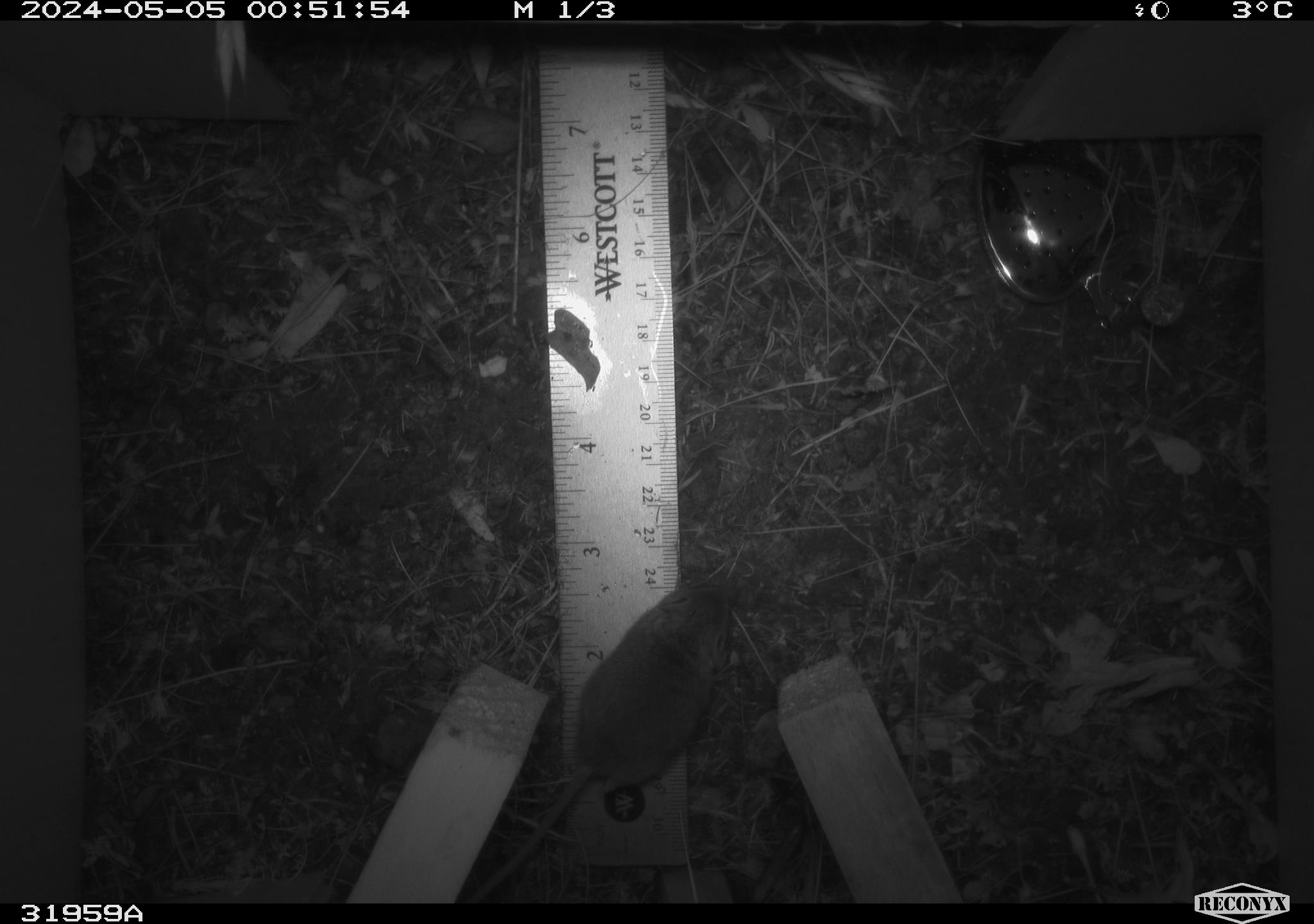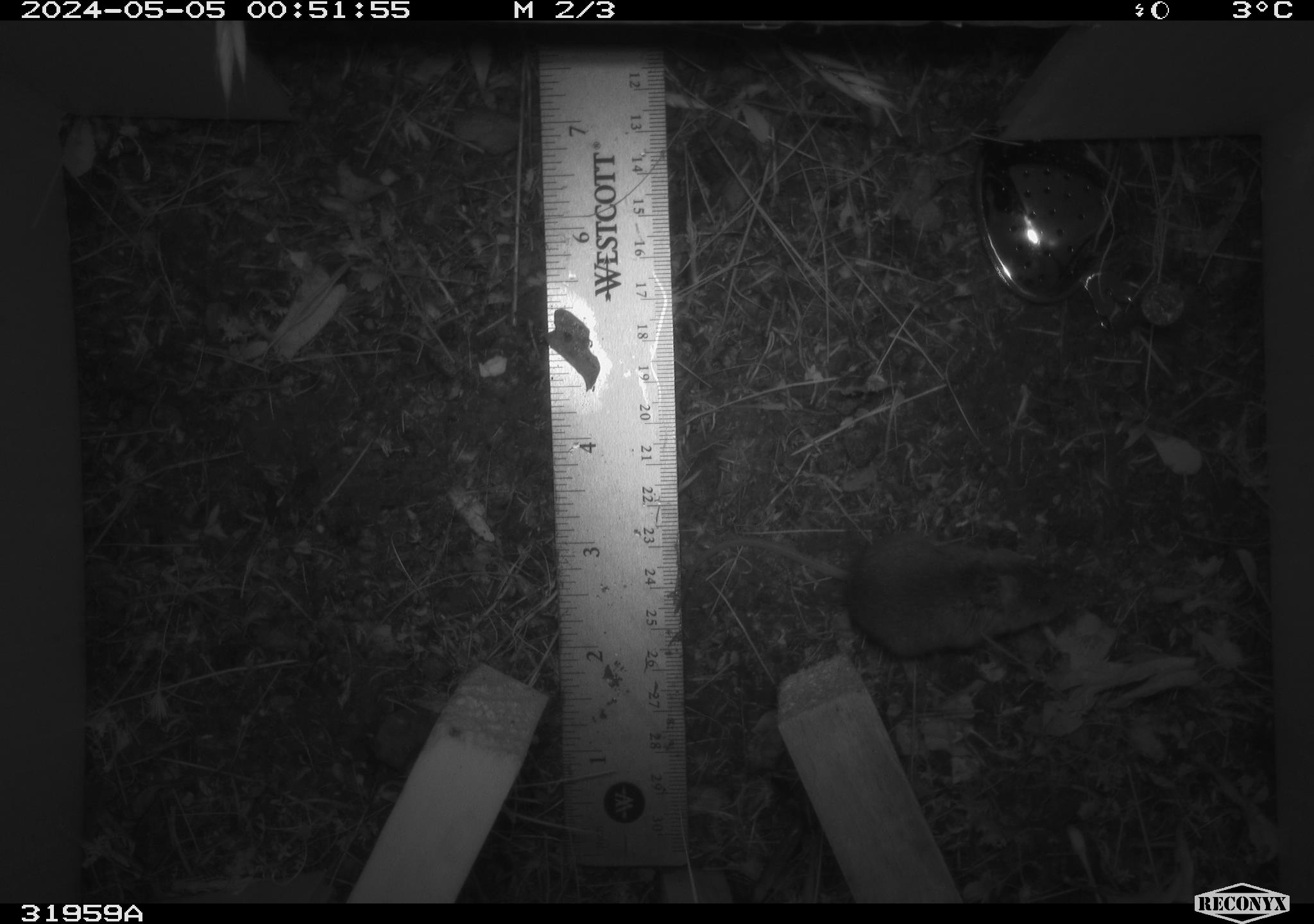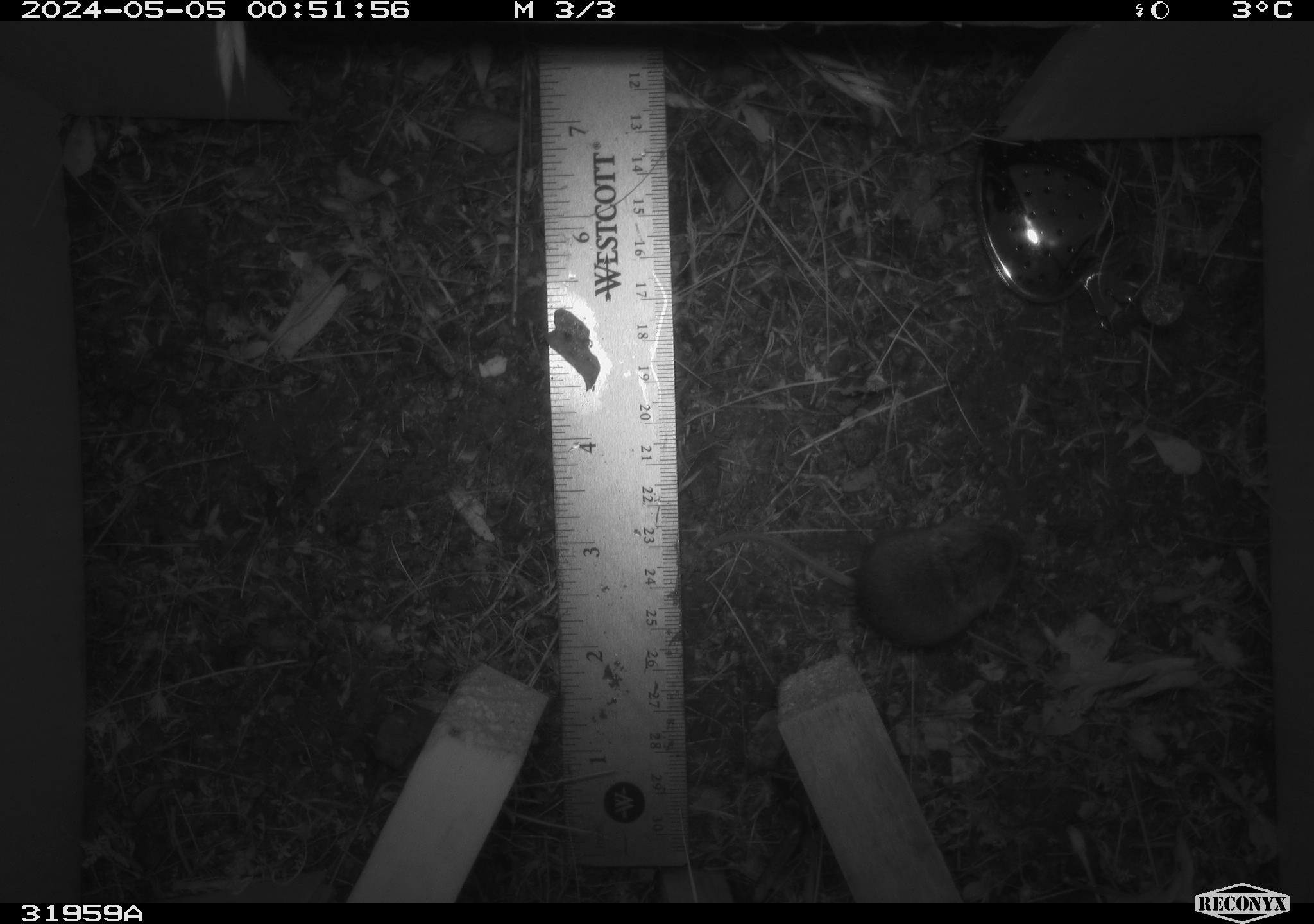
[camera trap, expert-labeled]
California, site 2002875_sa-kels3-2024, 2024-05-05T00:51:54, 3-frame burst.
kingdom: Animalia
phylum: Chordata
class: Mammalia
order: Rodentia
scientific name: Rodentia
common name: mouse species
Mouse species (Rodentia).